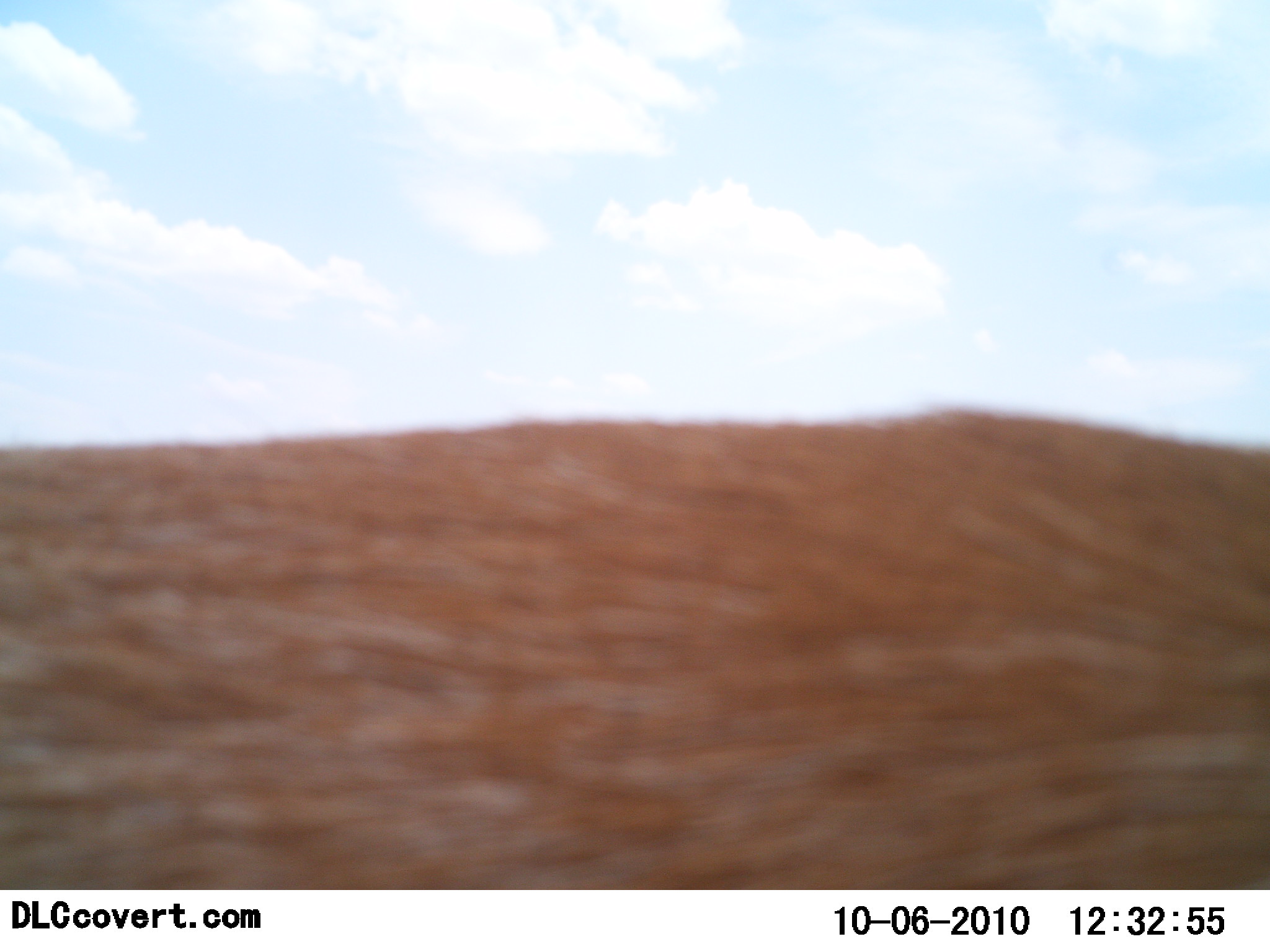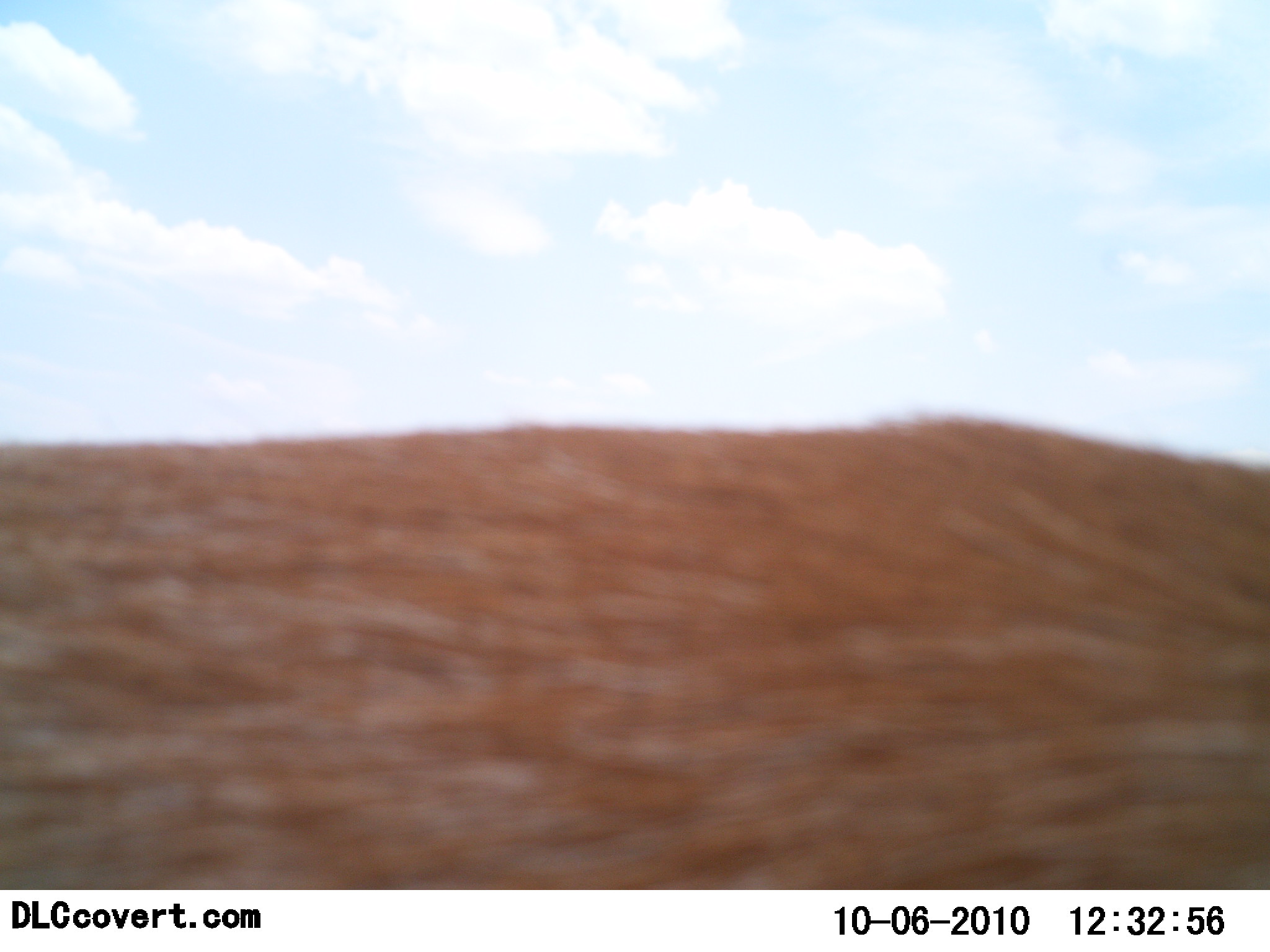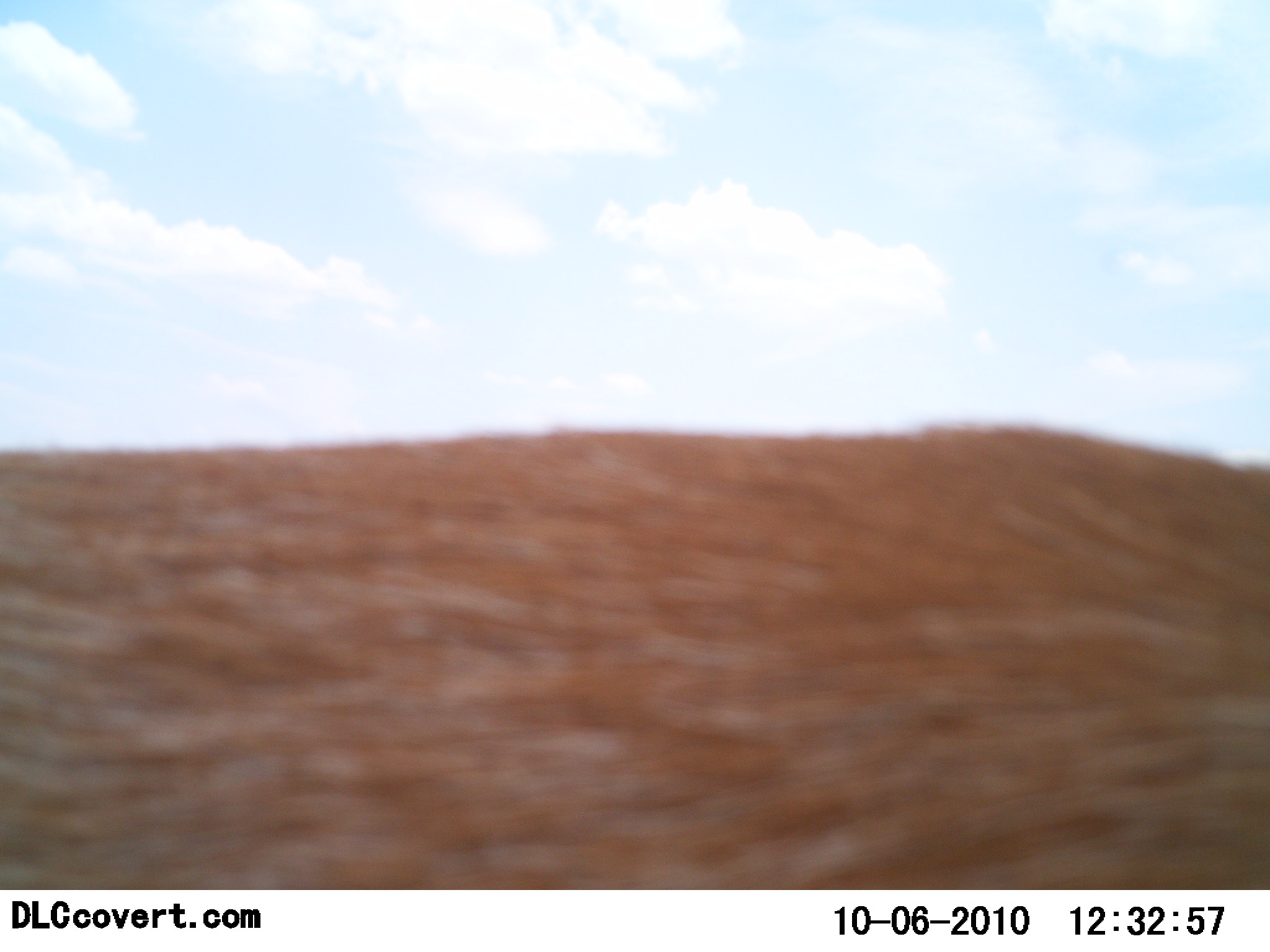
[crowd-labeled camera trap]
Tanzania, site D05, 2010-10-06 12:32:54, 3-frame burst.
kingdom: Animalia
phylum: Chordata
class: Mammalia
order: Artiodactyla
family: Bovidae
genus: Eudorcas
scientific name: Eudorcas thomsonii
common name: thomson's gazelle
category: gazellethomsons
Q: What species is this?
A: Gazellethomsons (thomson's gazelle) (Eudorcas thomsonii).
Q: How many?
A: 1.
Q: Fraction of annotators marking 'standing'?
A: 100%.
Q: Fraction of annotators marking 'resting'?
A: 0%.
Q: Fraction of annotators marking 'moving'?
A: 0%.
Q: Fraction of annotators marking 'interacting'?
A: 0%.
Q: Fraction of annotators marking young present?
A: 0%.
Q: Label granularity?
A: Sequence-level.